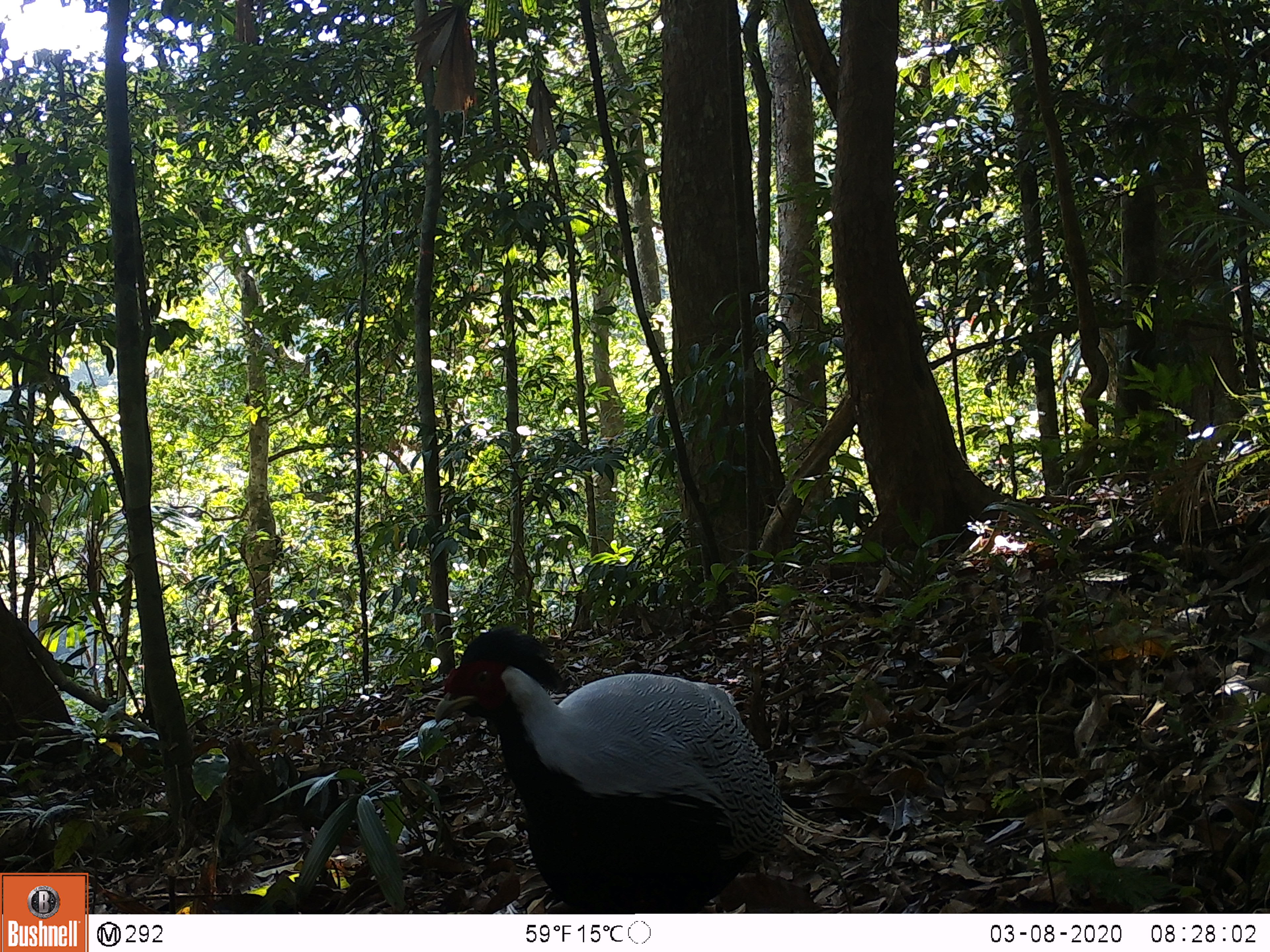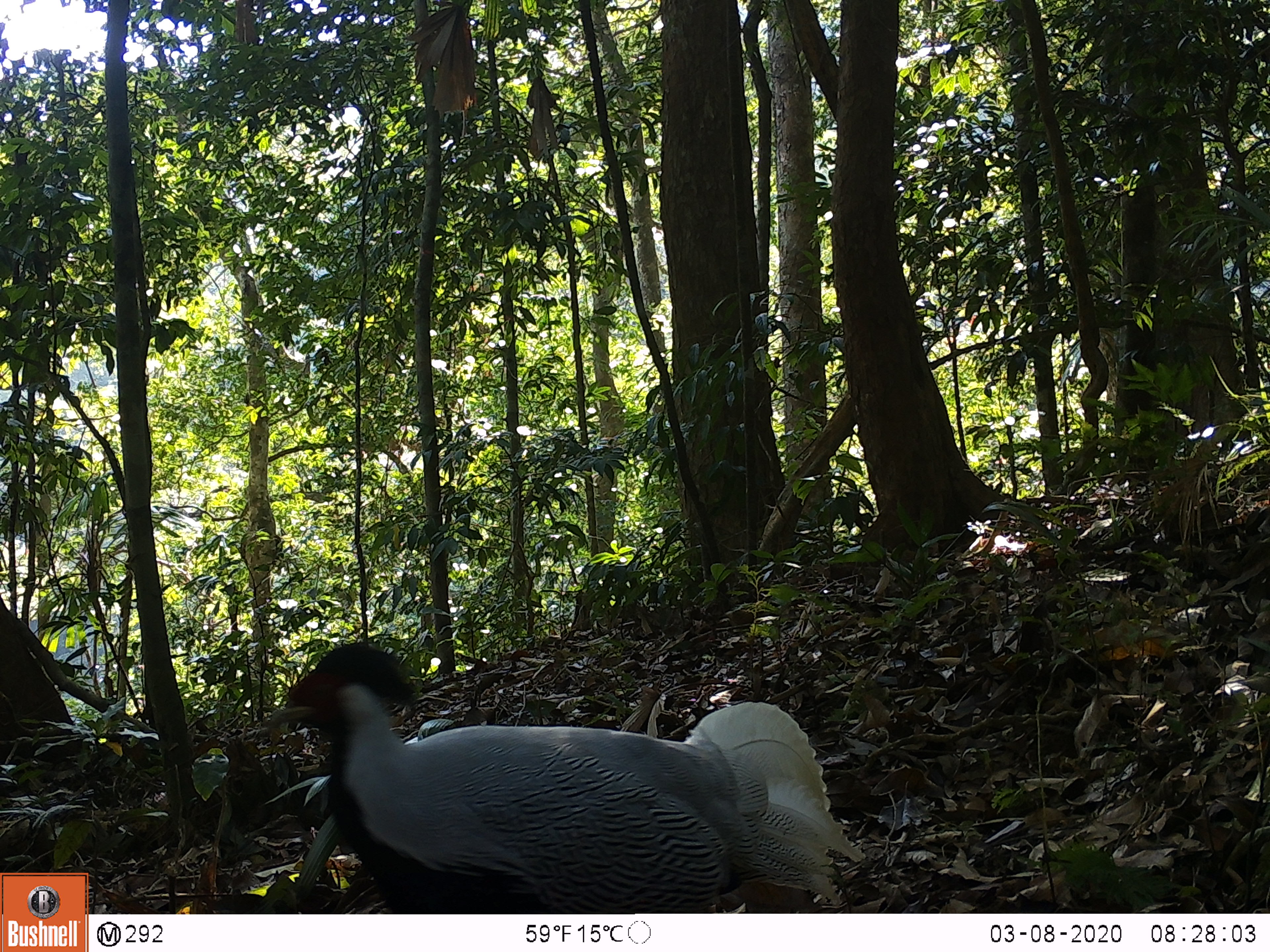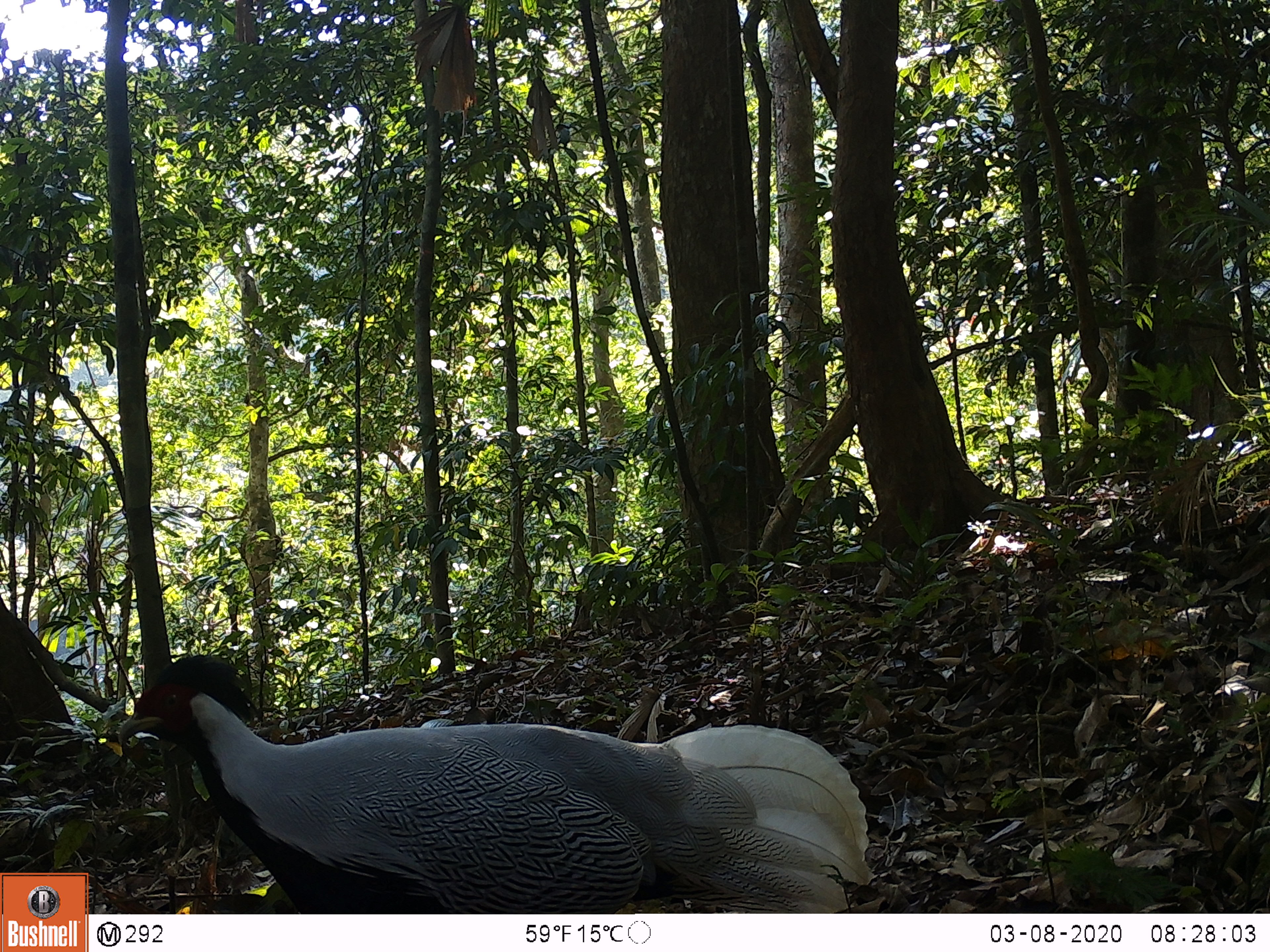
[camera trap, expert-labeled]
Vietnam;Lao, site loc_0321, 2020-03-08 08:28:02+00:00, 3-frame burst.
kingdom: Animalia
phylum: Chordata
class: Aves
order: Galliformes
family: Phasianidae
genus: Lophura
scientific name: Lophura nycthemera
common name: silver pheasant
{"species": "silver pheasant (Lophura nycthemera)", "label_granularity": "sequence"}